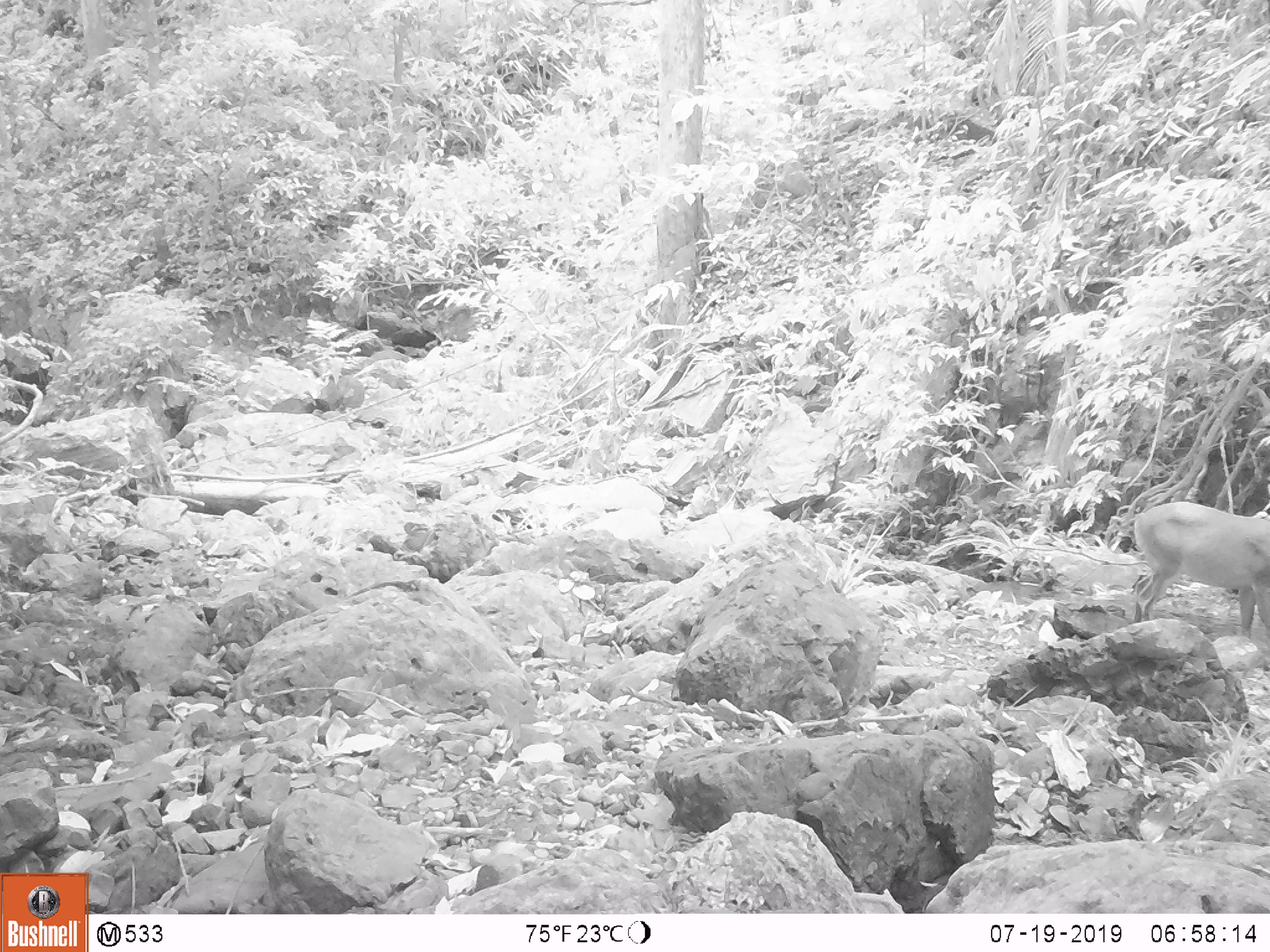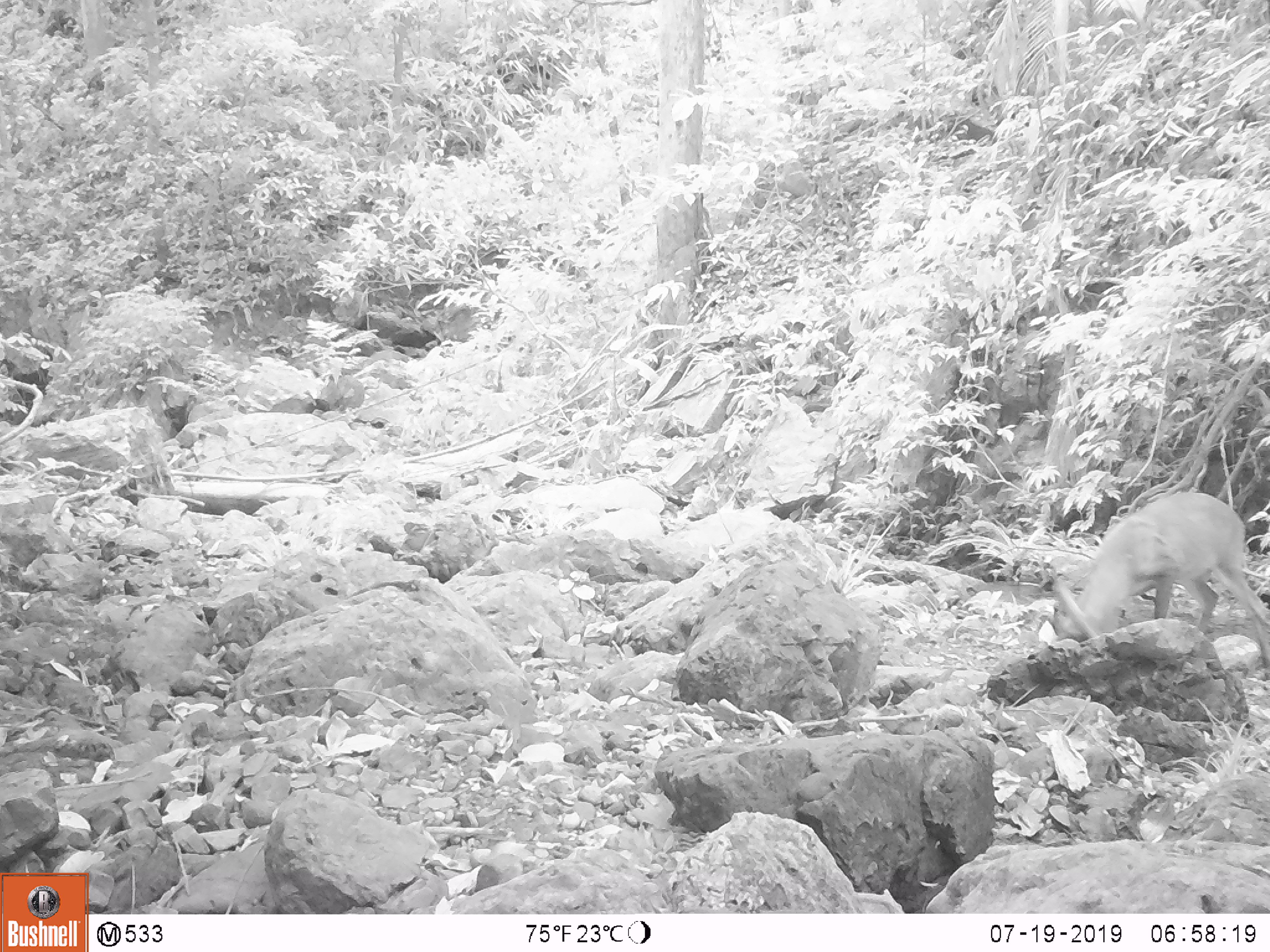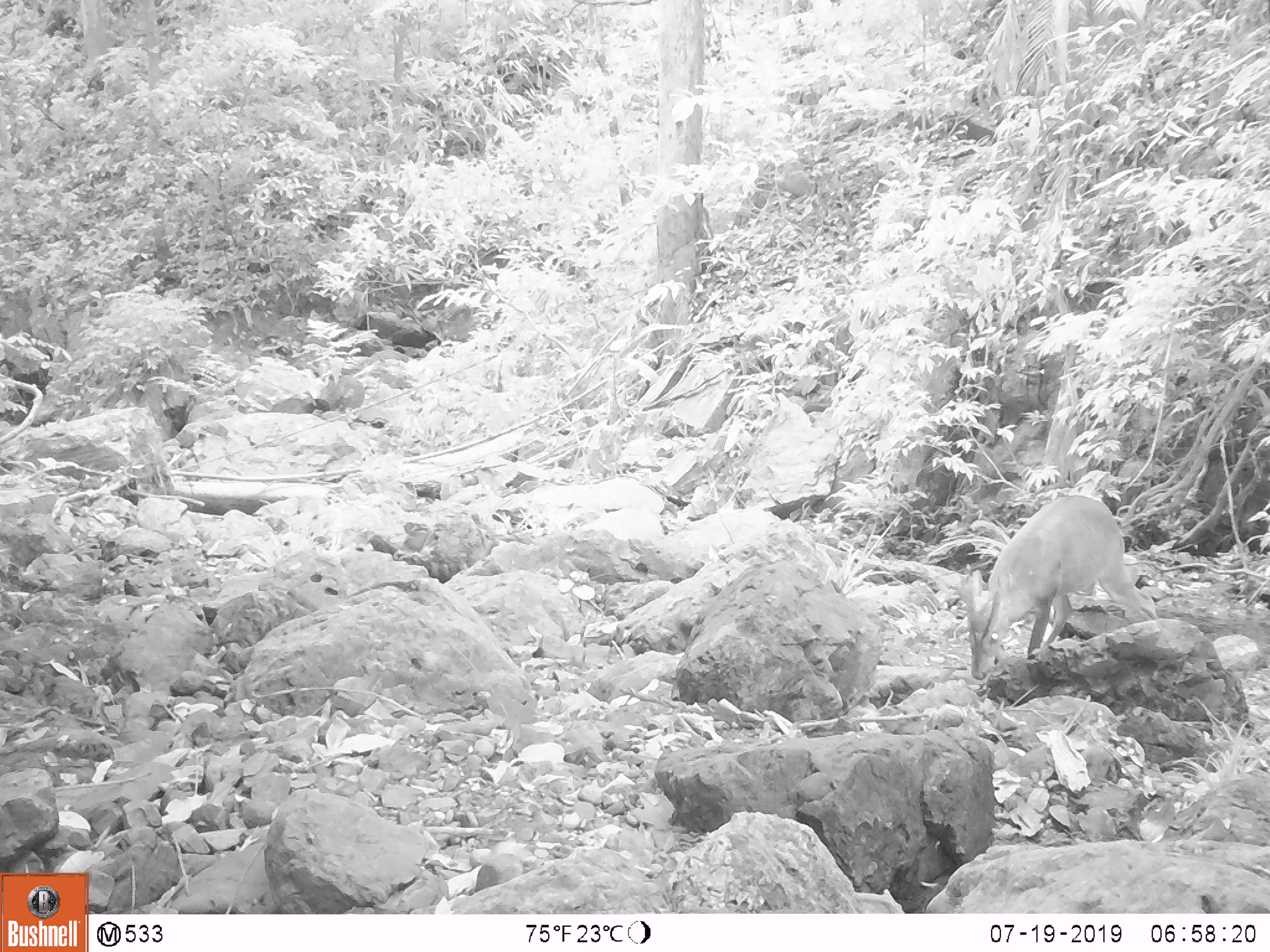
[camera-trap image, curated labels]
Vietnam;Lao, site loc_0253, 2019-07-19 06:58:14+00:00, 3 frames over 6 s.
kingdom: Animalia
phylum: Chordata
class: Mammalia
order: Artiodactyla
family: Cervidae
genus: Muntiacus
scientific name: Muntiacus rooseveltorum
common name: roosevelt's muntjac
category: roosevelts muntjac group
Roosevelts muntjac group (roosevelt's muntjac) (Muntiacus rooseveltorum). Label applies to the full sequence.